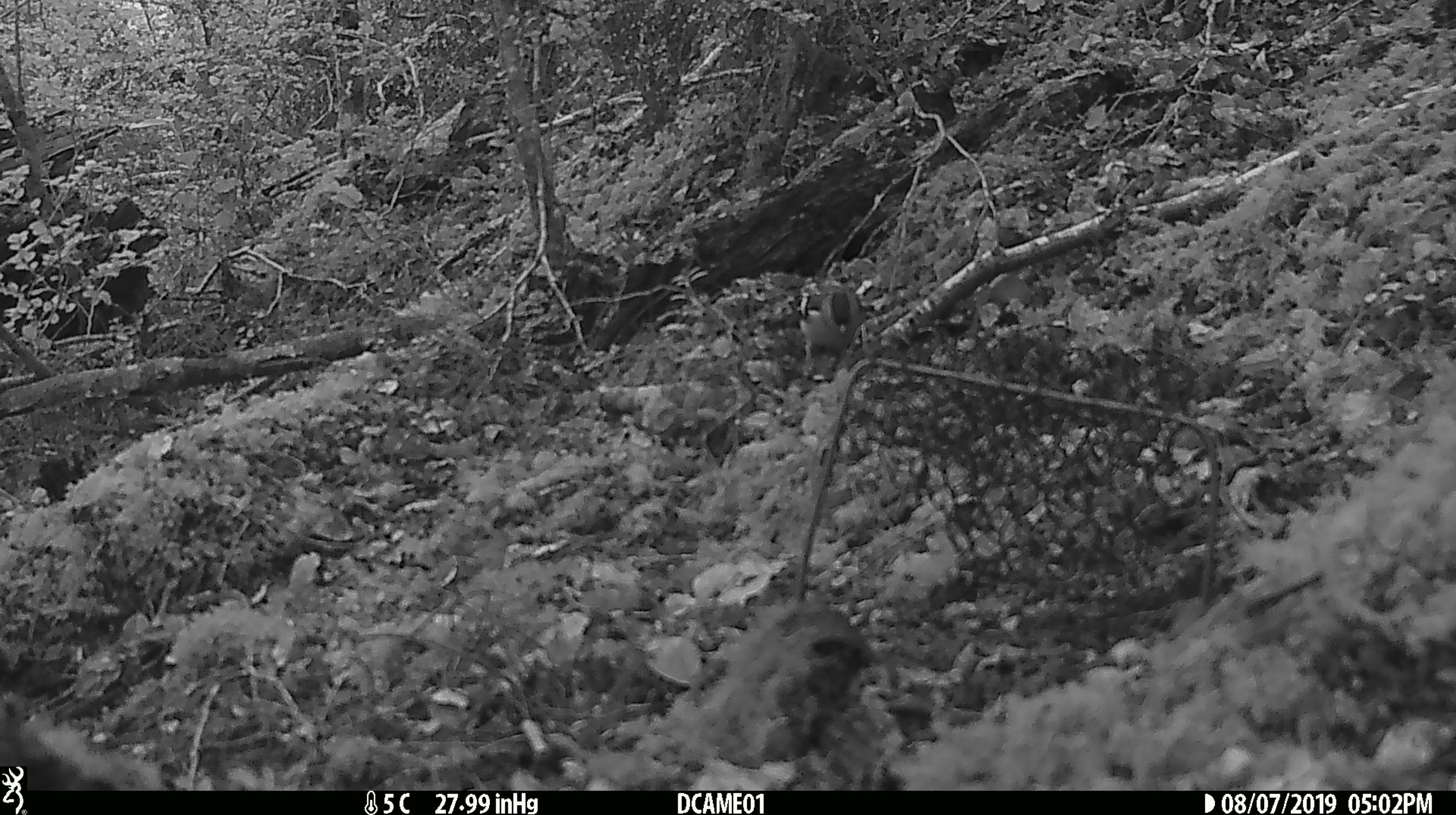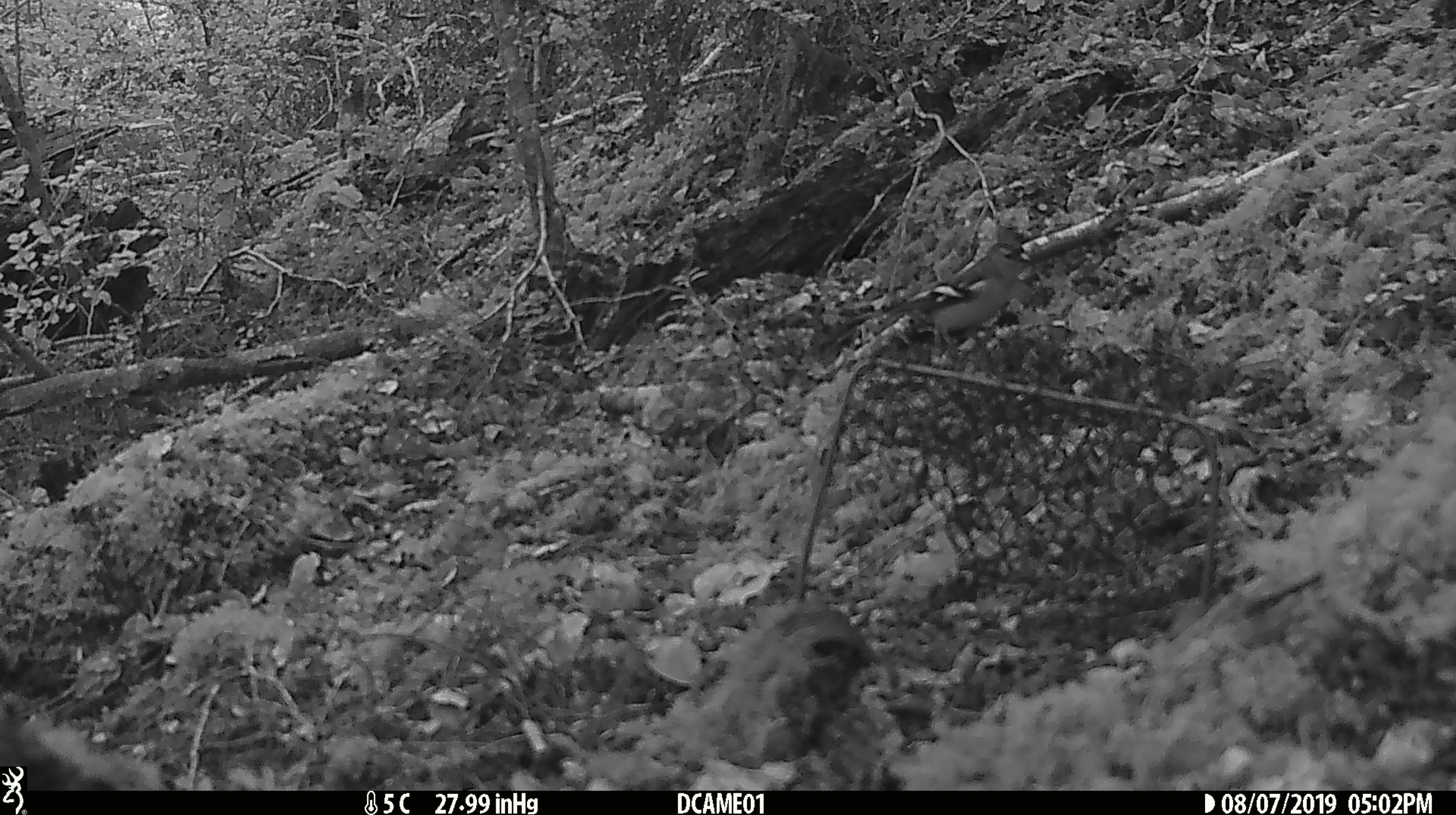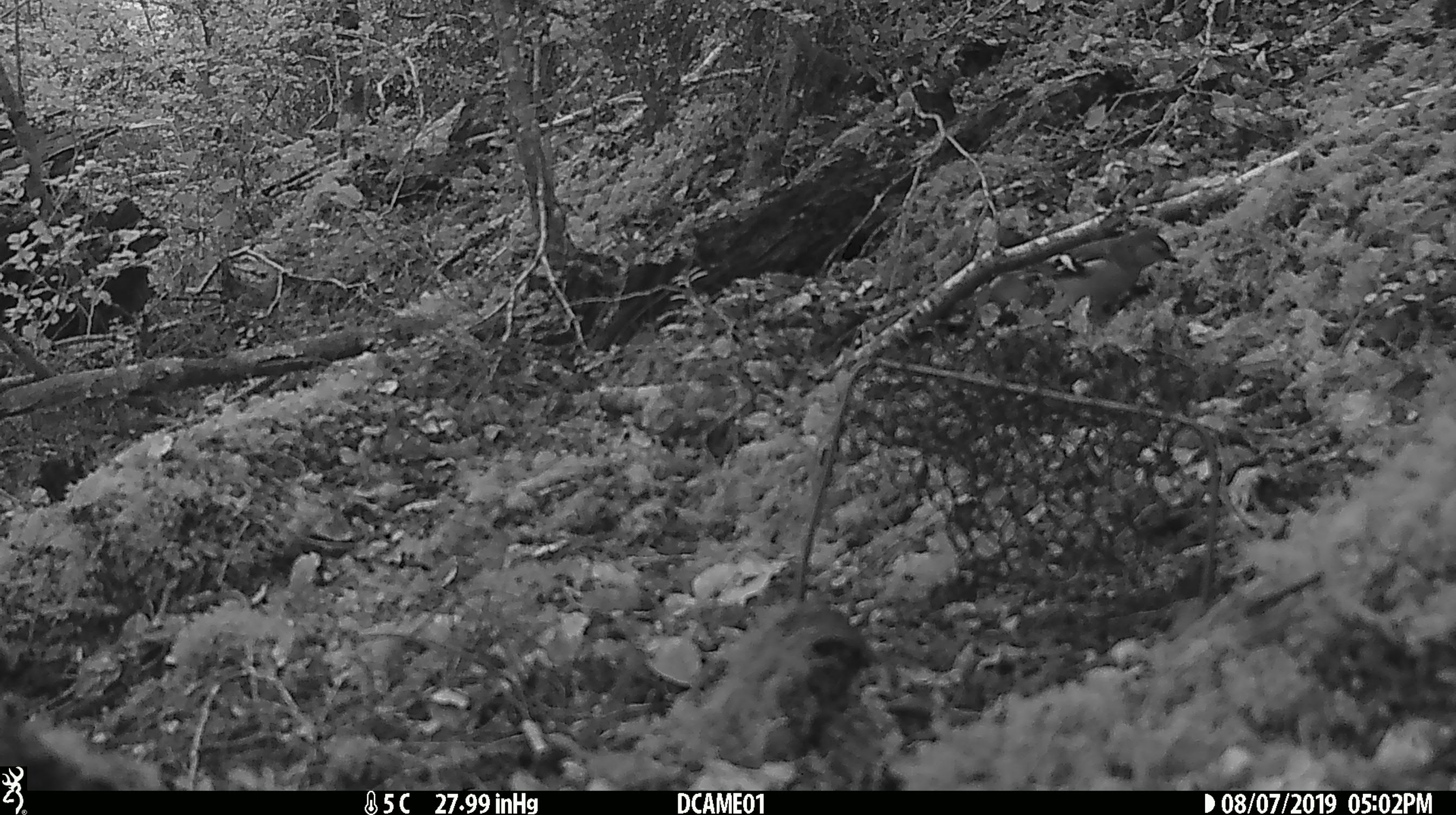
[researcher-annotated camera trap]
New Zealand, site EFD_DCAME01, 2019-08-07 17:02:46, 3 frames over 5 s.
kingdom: Animalia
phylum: Chordata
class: Aves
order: Passeriformes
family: Fringillidae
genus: Fringilla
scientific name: Fringilla coelebs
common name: common chaffinch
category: chaffinch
Chaffinch (common chaffinch) (Fringilla coelebs).